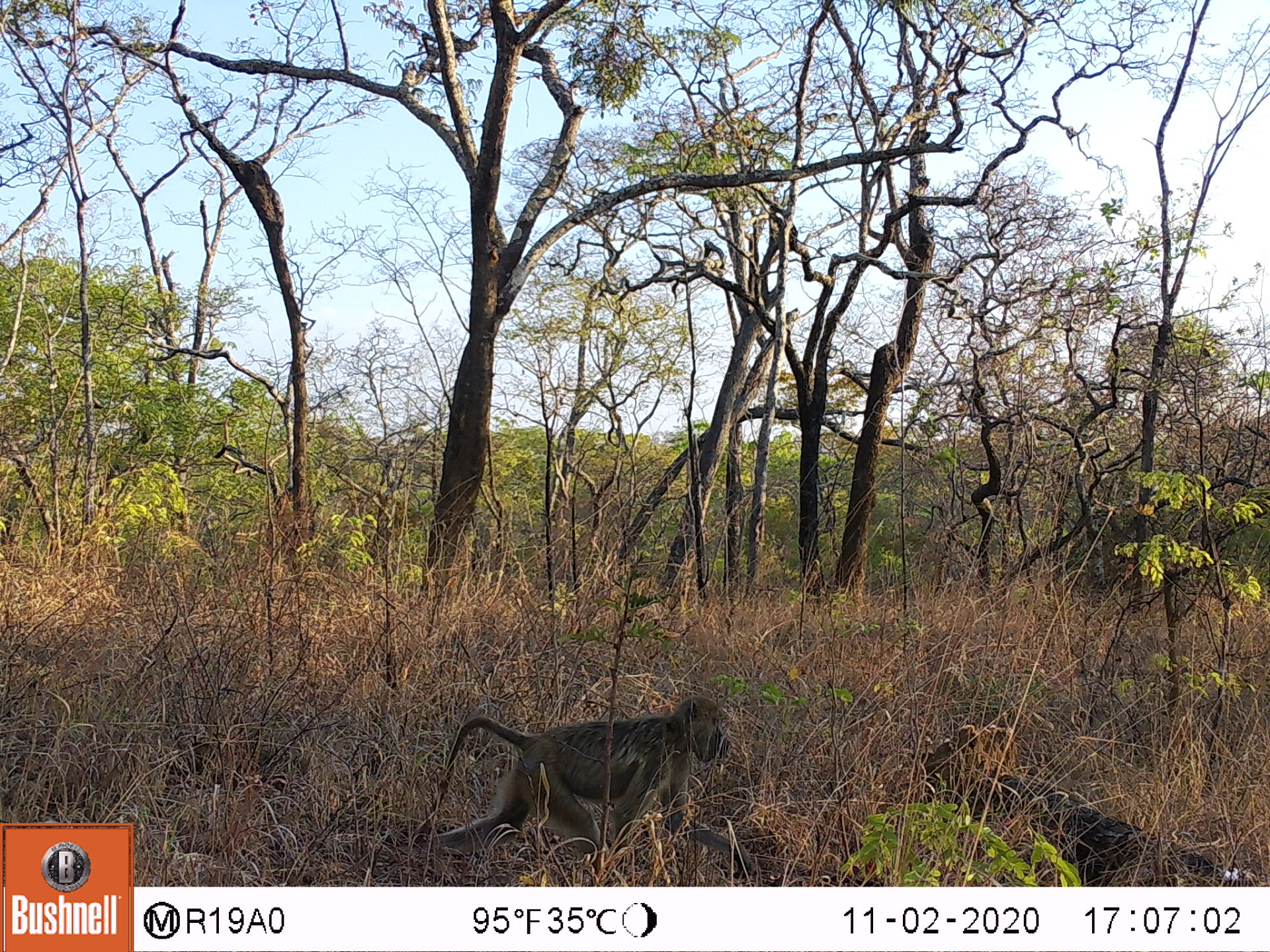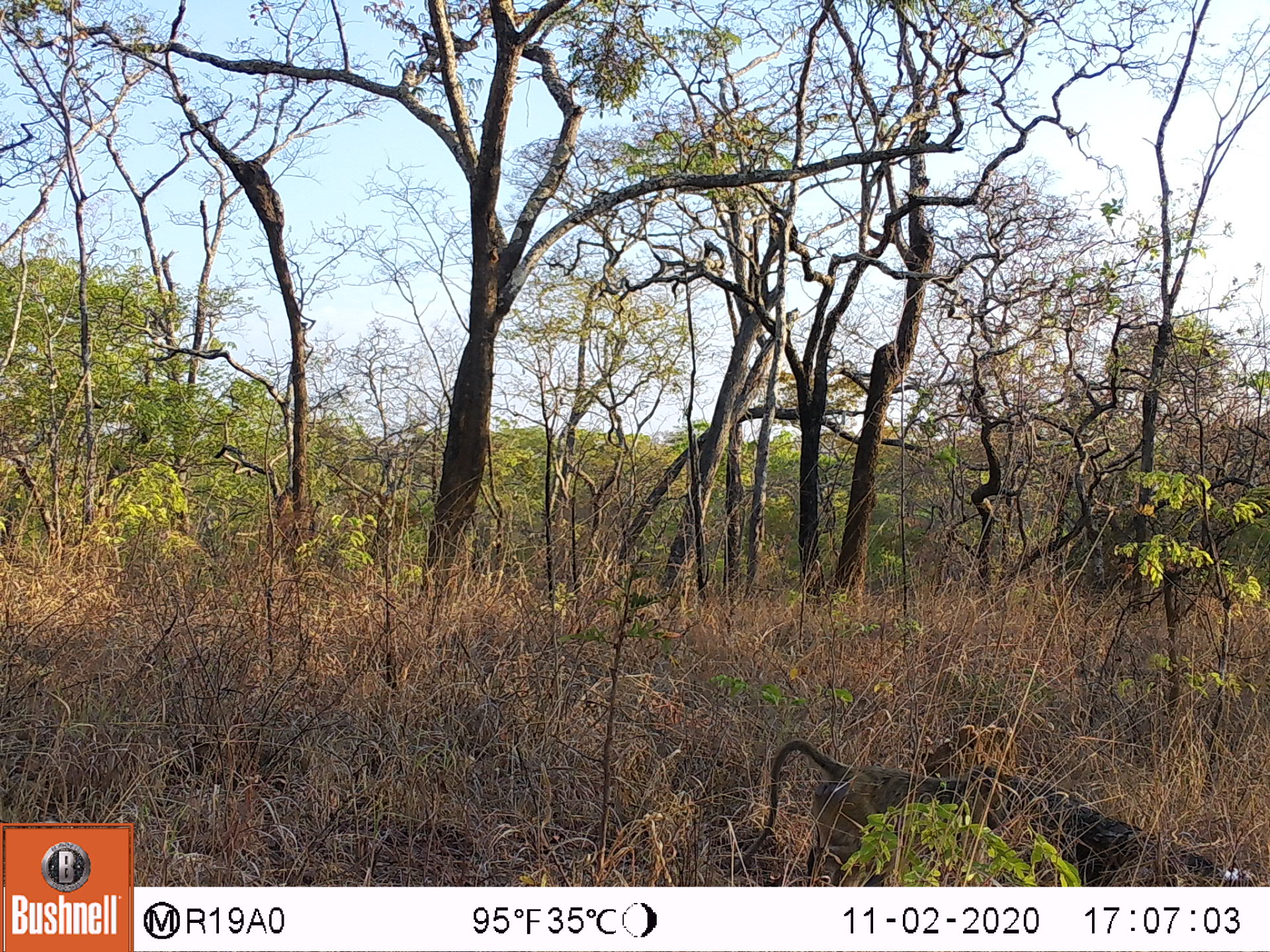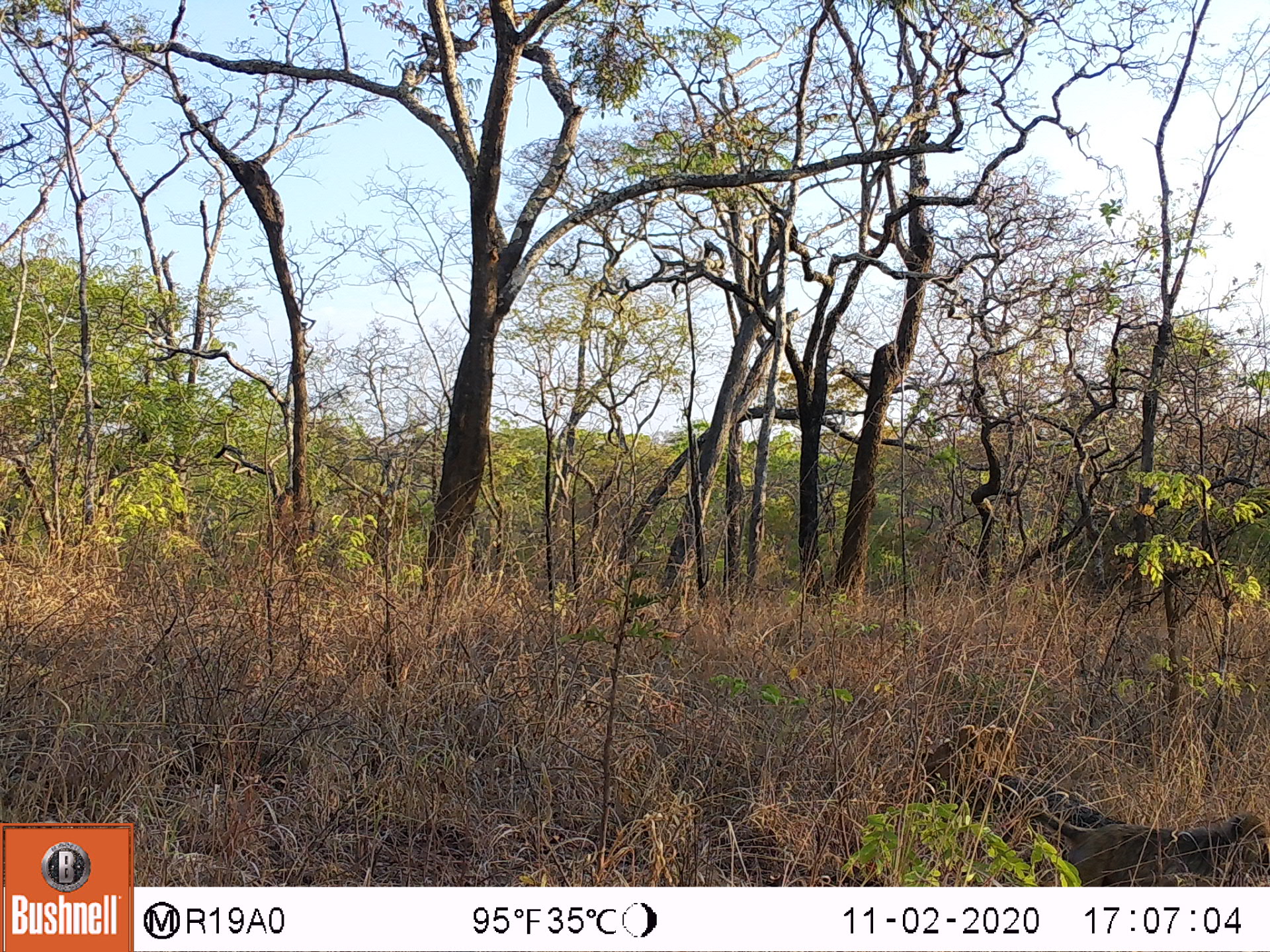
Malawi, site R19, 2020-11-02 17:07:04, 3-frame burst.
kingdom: Animalia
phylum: Chordata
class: Mammalia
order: Primates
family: Cercopithecidae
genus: Papio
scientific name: Papio cynocephalus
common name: yellow baboon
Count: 1.